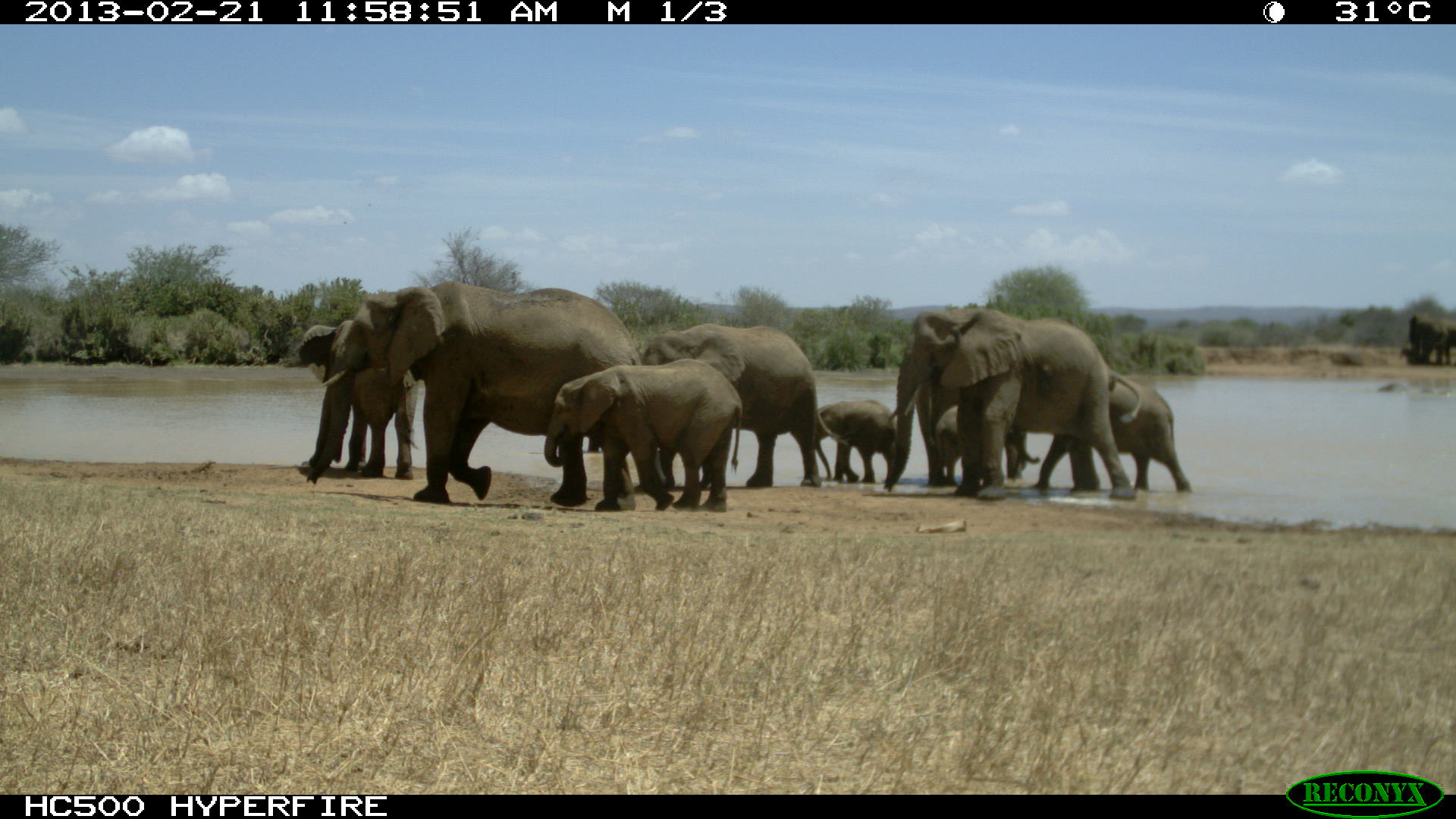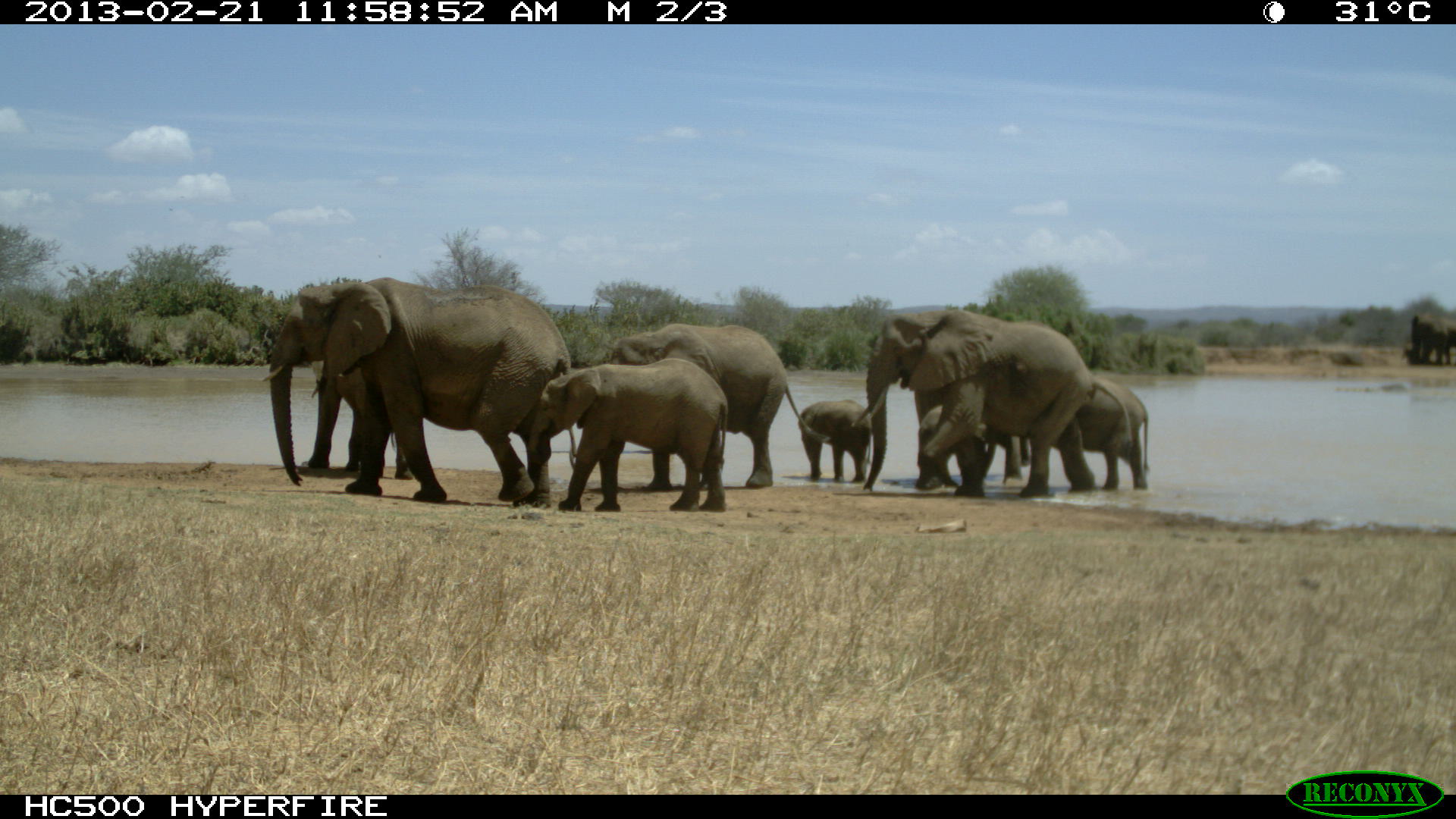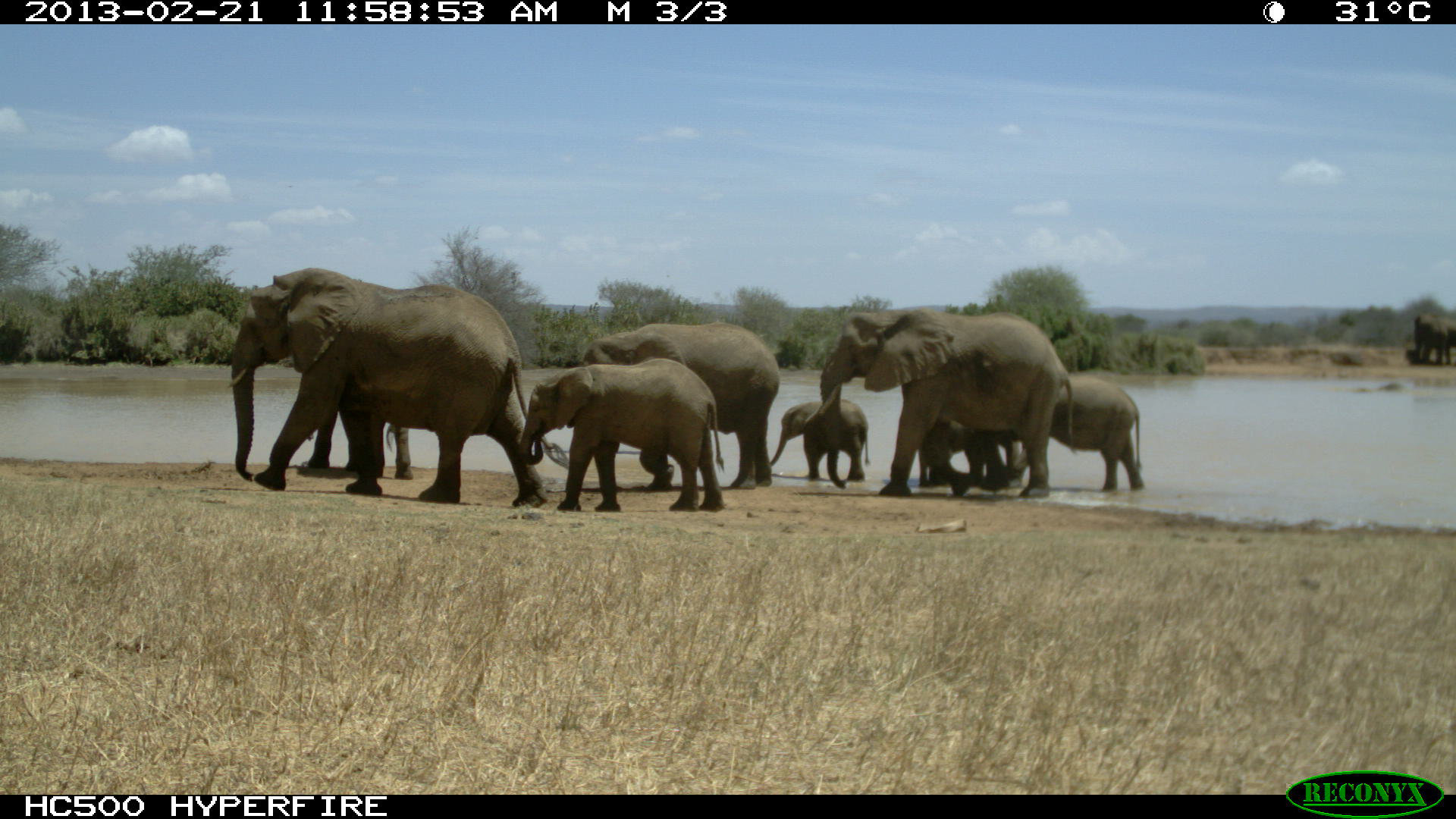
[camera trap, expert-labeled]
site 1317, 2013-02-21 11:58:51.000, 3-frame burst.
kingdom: Animalia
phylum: Chordata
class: Mammalia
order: Proboscidea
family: Elephantidae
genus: Loxodonta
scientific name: Loxodonta africana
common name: african bush elephant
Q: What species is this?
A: Loxodonta africana (african bush elephant).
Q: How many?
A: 10.